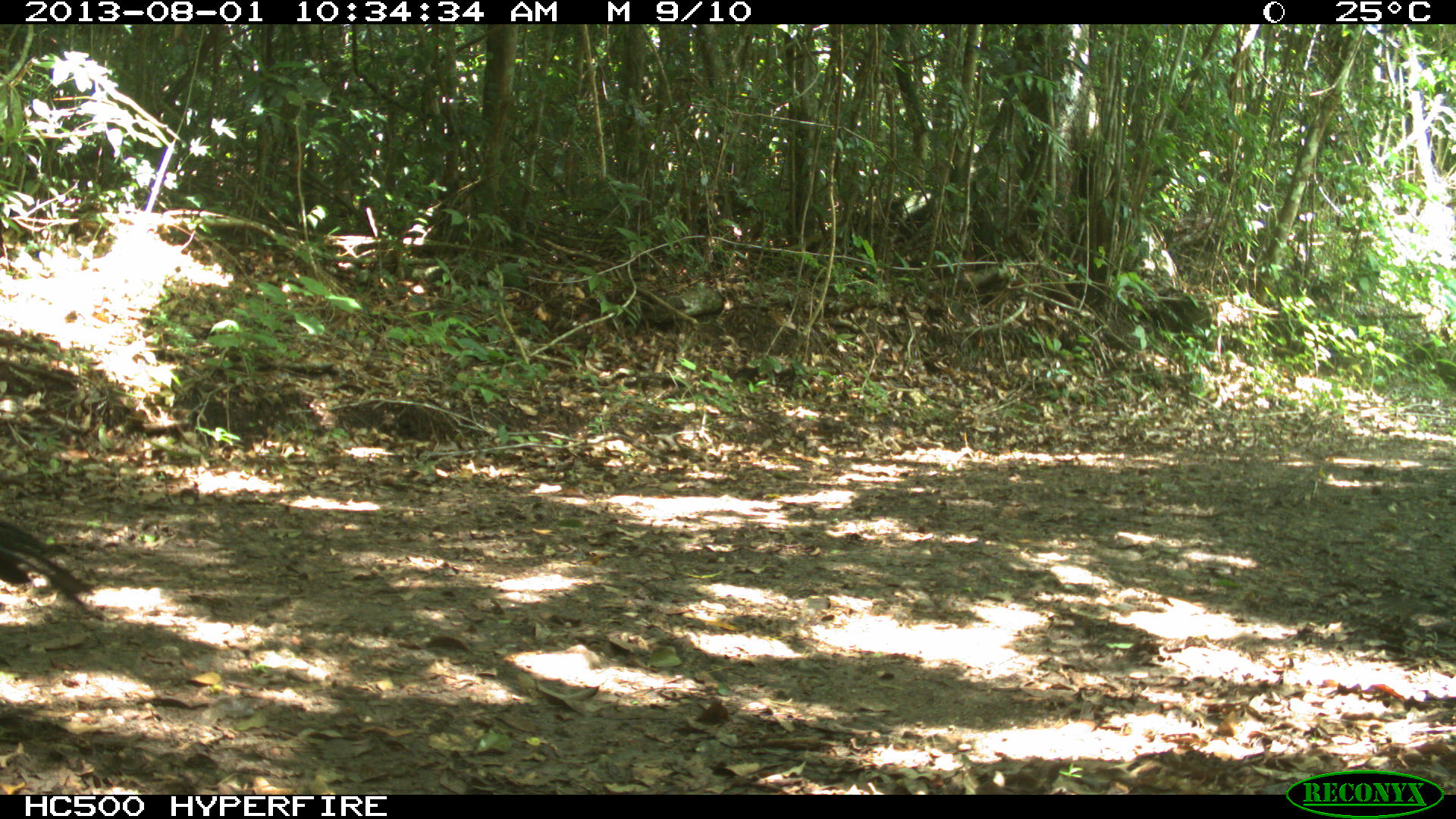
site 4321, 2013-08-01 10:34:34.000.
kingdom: Animalia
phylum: Chordata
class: Aves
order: Galliformes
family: Cracidae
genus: Crax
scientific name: Crax rubra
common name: great curassow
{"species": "Crax rubra (great curassow)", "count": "1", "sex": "male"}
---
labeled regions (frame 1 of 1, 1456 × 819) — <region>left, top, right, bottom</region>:
crax rubra: <region>1, 514, 98, 621</region>